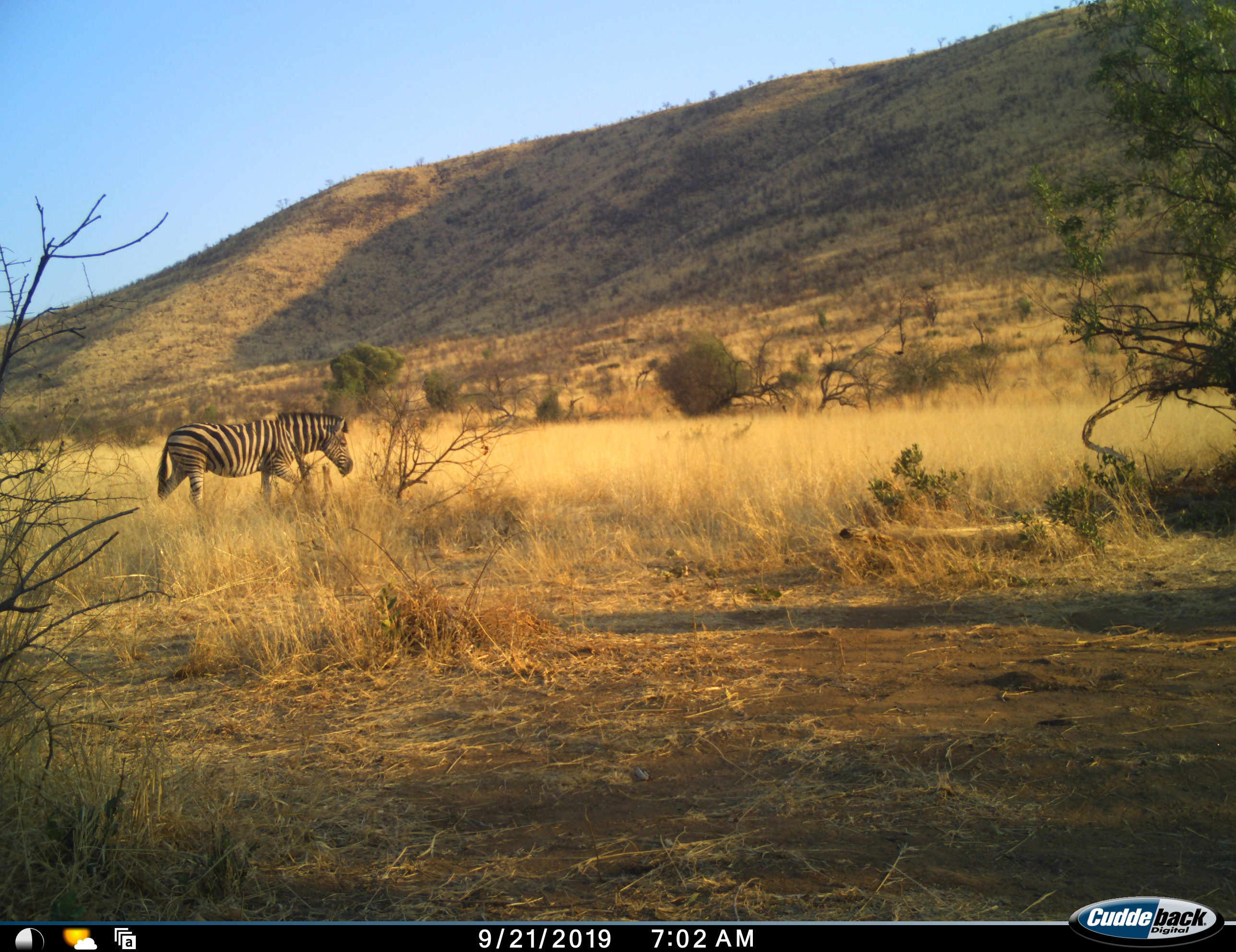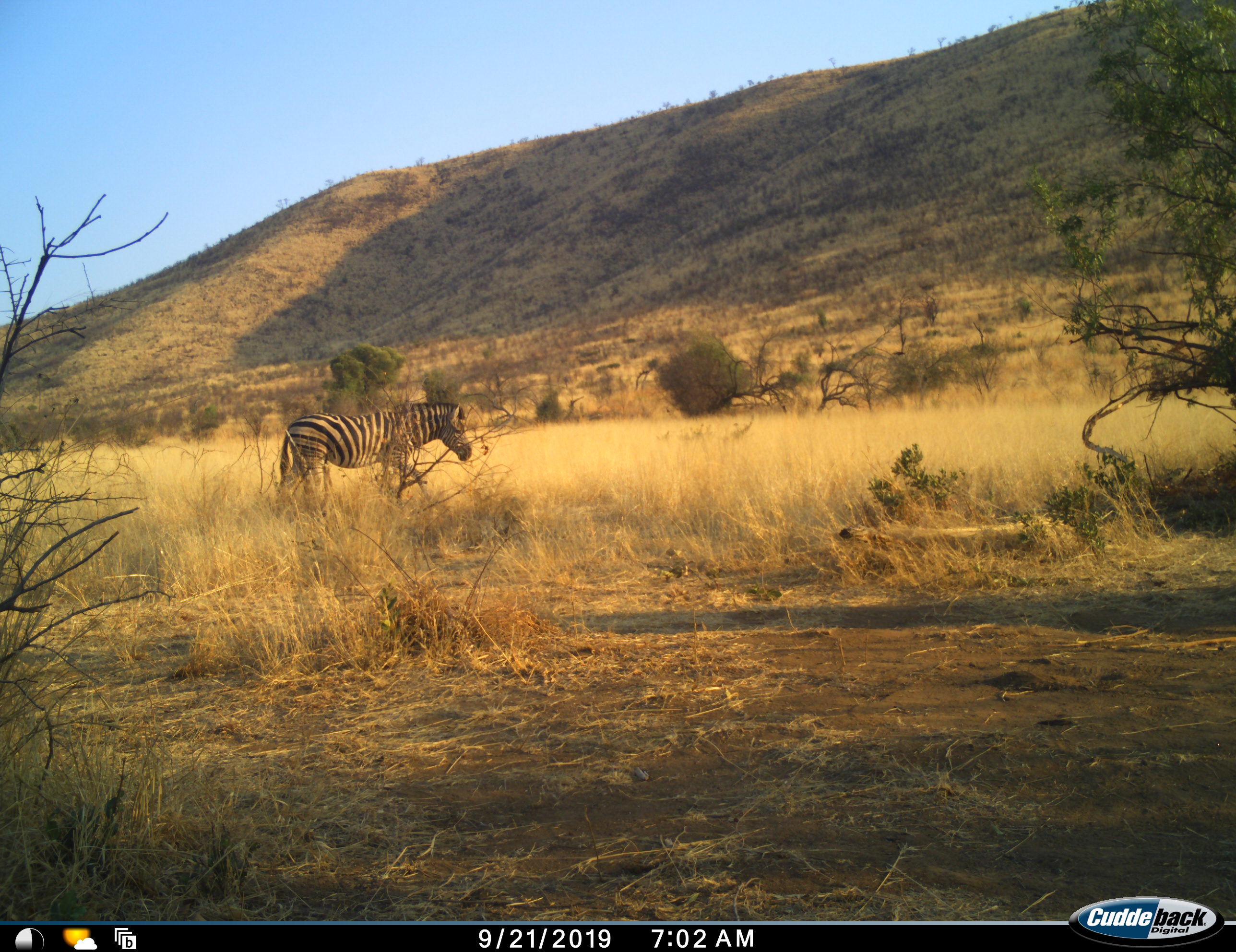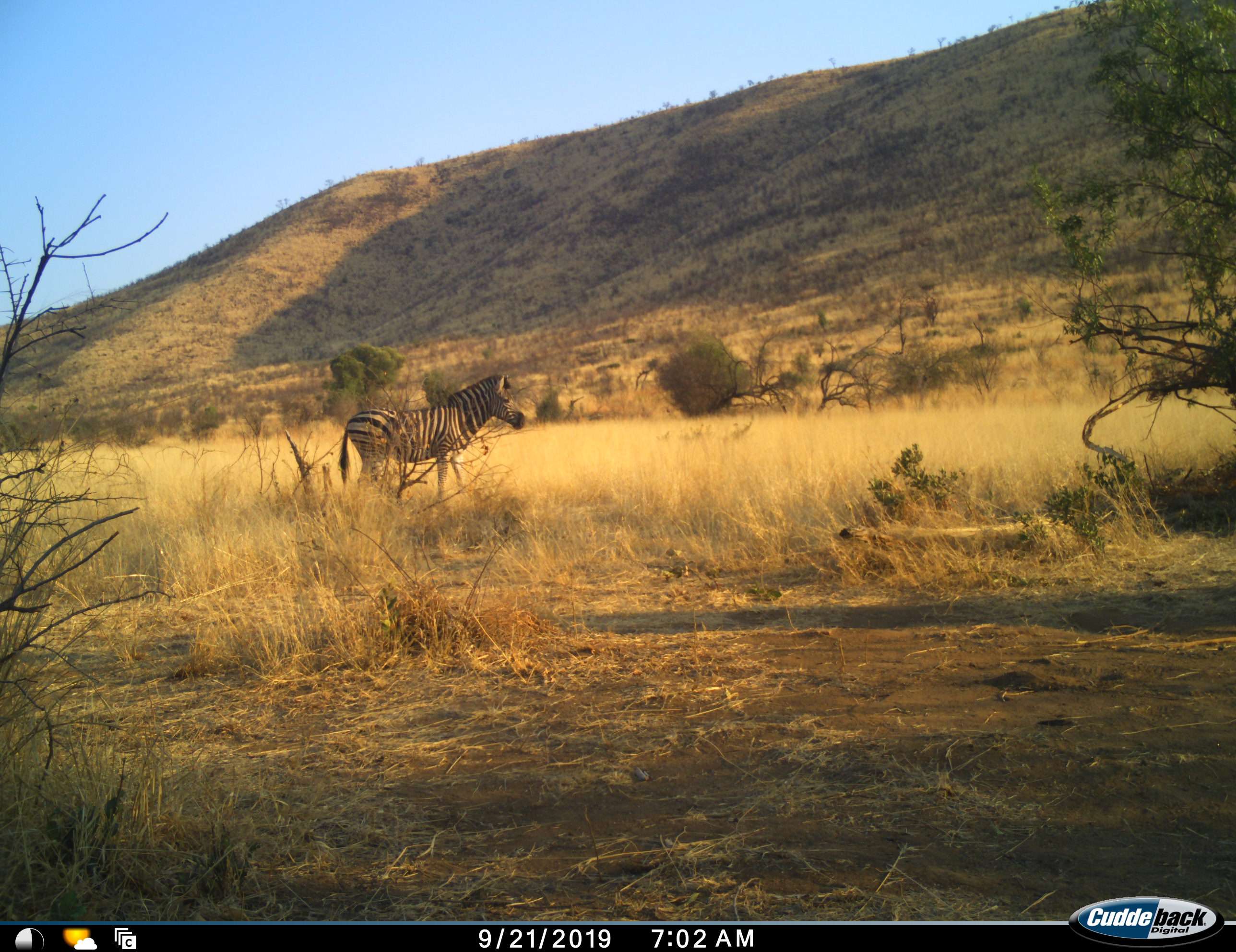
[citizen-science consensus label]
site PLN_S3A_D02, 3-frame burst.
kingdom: Animalia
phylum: Chordata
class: Mammalia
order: Perissodactyla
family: Equidae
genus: Equus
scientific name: Equus quagga burchellii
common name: burchell's zebra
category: zebraburchells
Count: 1.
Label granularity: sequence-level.